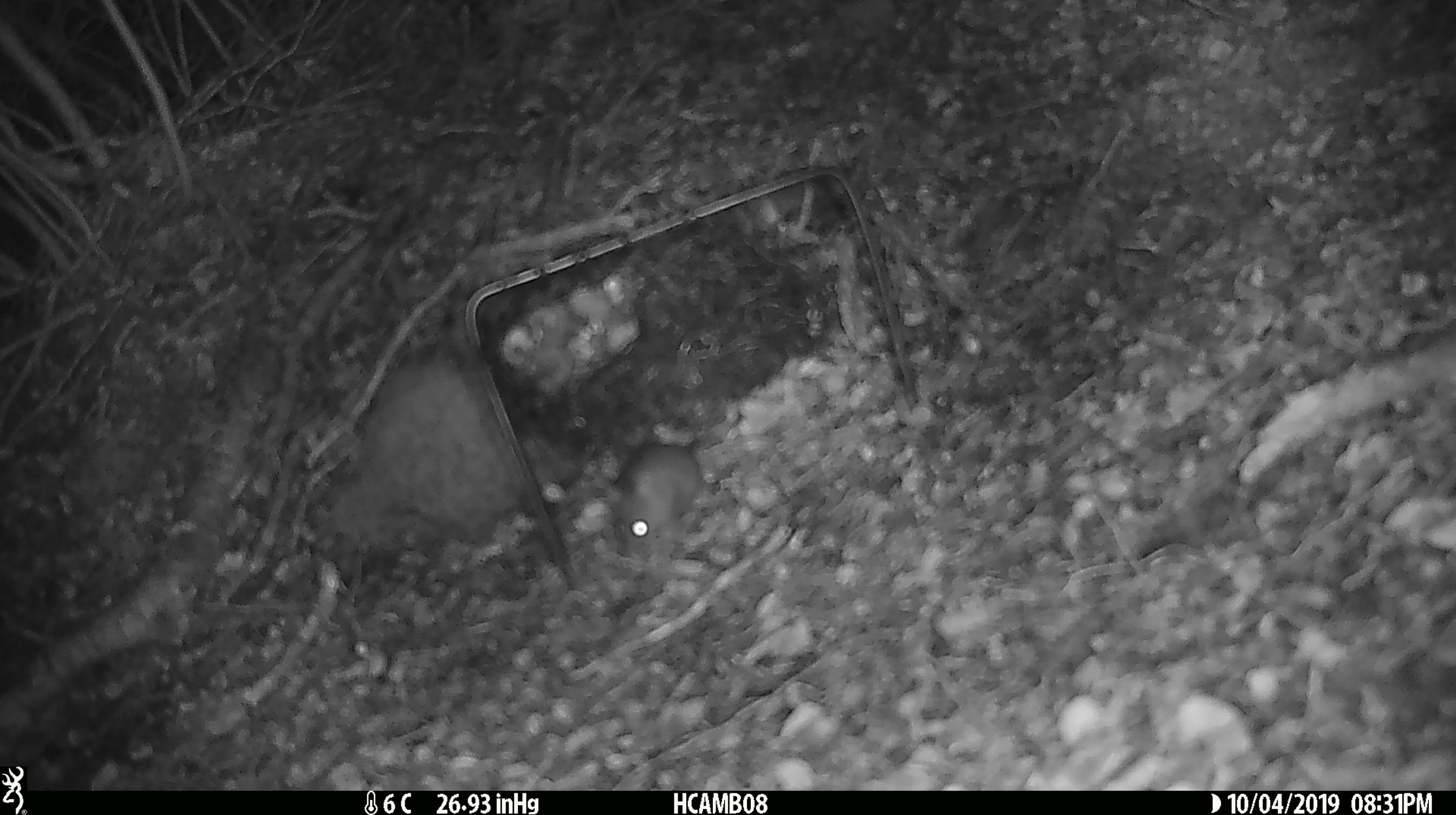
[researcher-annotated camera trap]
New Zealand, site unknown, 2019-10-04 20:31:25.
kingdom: Animalia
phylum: Chordata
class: Mammalia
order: Rodentia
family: Muridae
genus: Mus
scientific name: Mus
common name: mouse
Mouse (Mus).